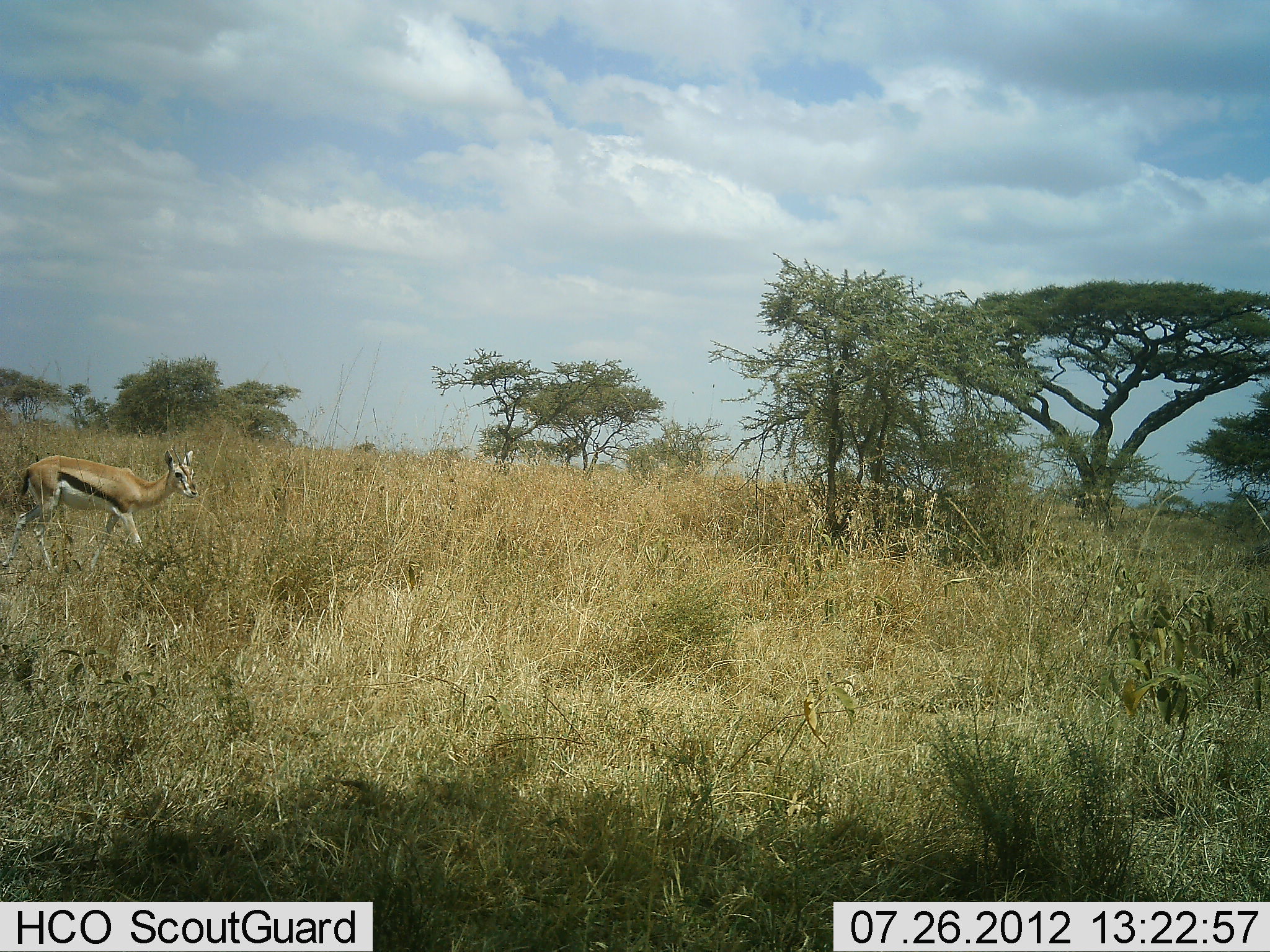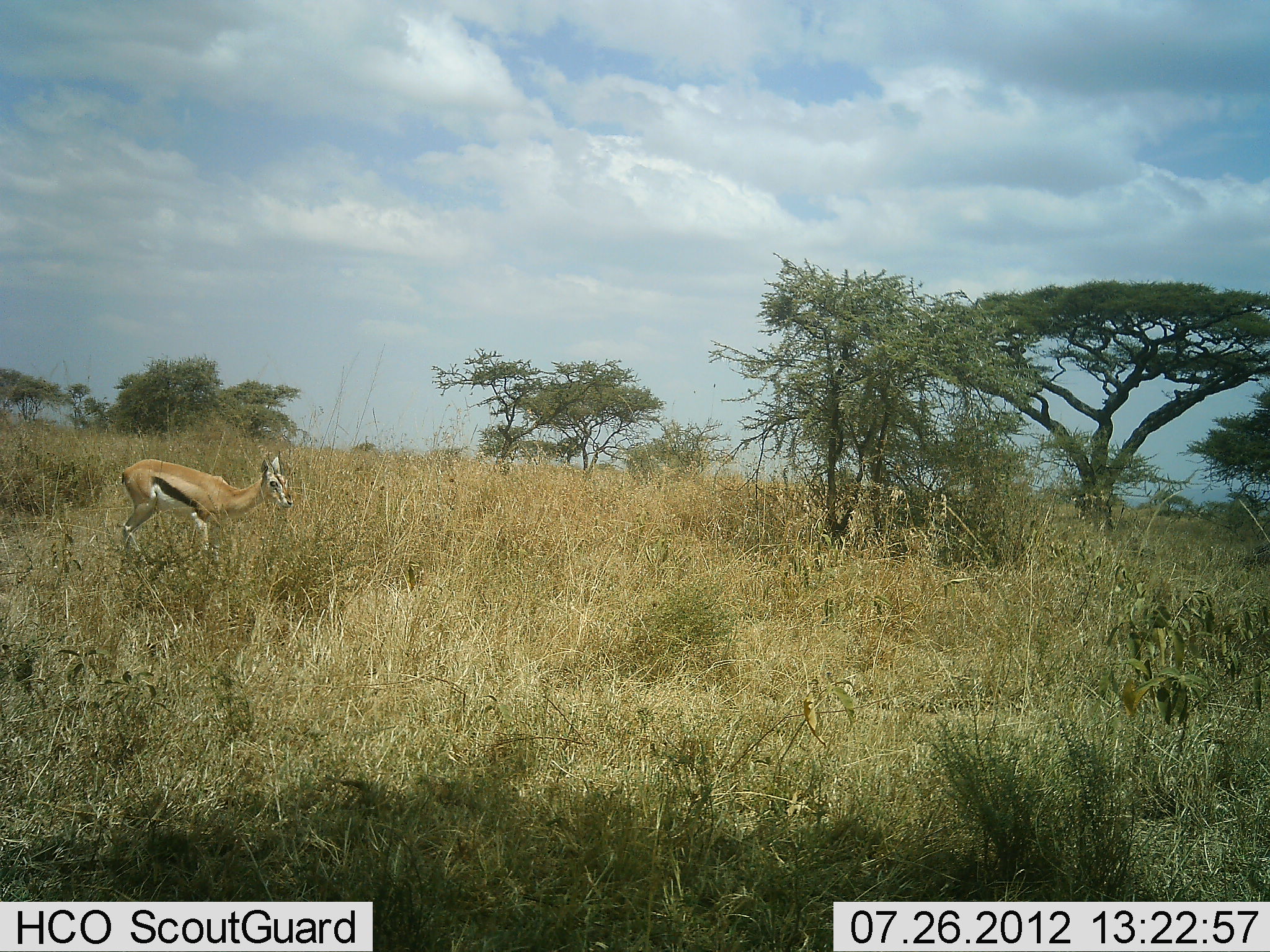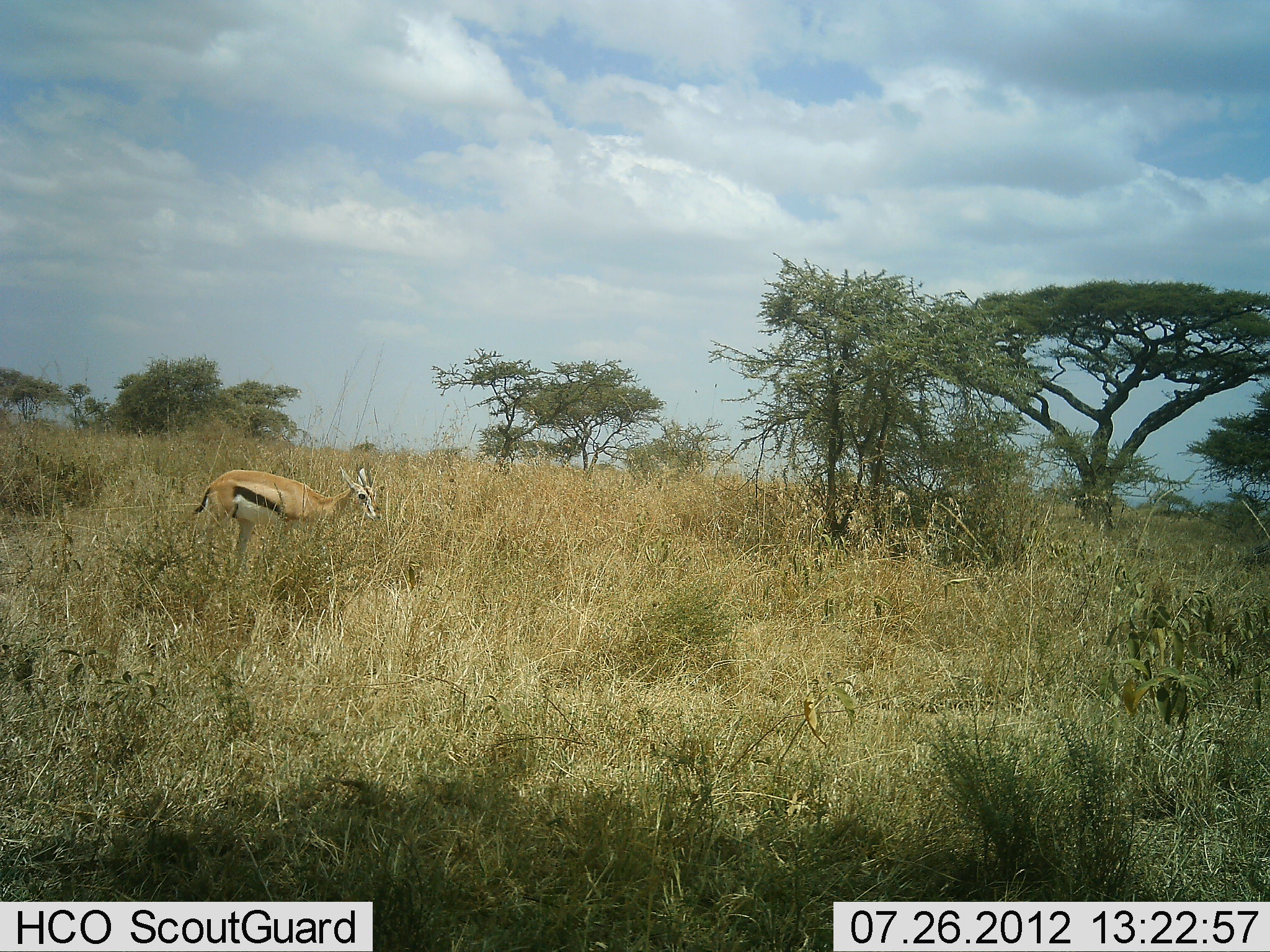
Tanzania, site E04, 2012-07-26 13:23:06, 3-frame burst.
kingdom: Animalia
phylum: Chordata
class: Mammalia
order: Artiodactyla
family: Bovidae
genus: Eudorcas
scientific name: Eudorcas thomsonii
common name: thomson's gazelle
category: gazellethomsons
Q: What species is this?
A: Gazellethomsons (thomson's gazelle) (Eudorcas thomsonii).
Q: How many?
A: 1.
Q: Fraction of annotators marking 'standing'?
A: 20%.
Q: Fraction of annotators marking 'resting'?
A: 0%.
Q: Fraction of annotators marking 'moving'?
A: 90%.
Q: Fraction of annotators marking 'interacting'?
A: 0%.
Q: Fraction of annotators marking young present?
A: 0%.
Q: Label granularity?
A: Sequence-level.